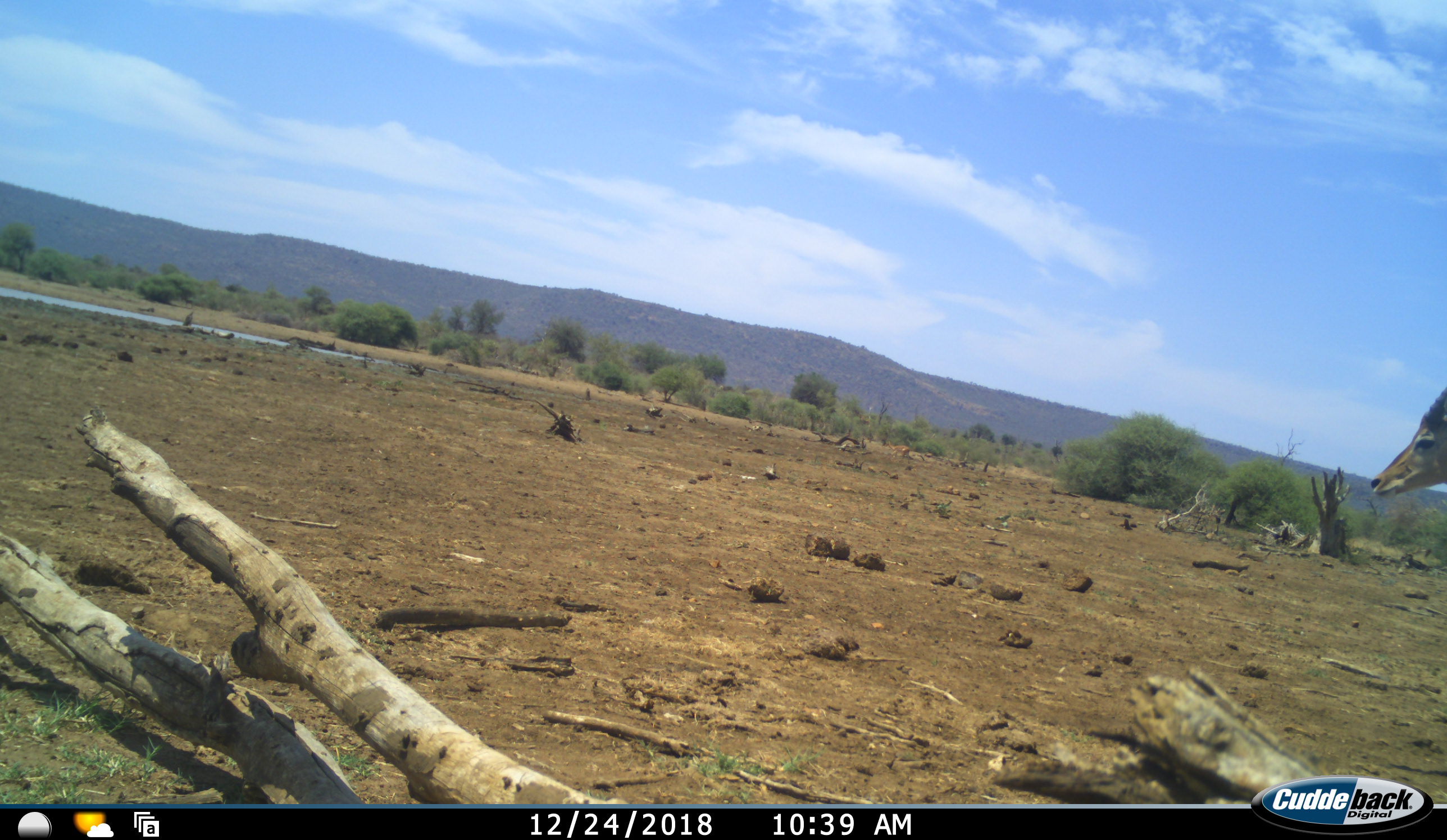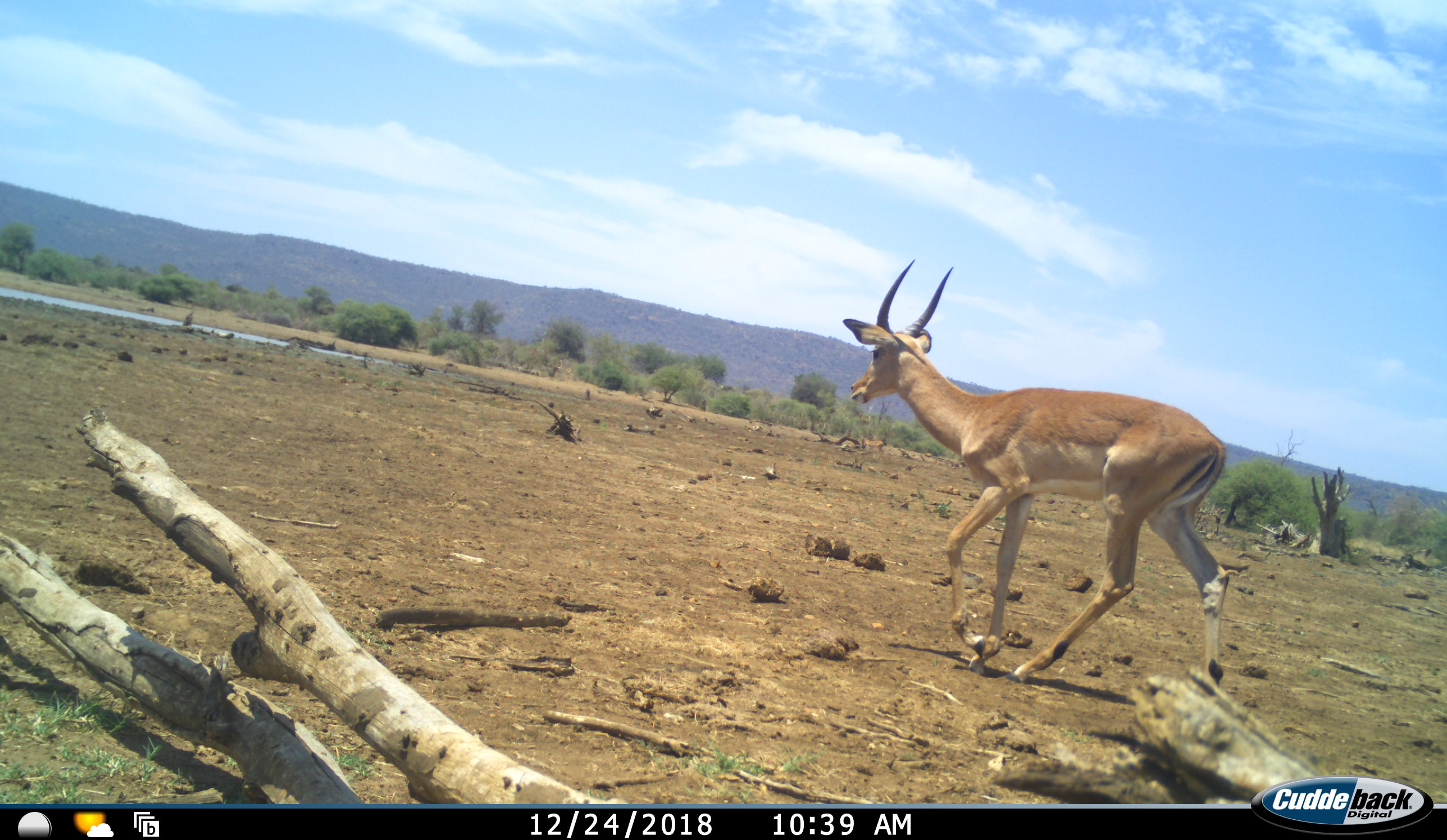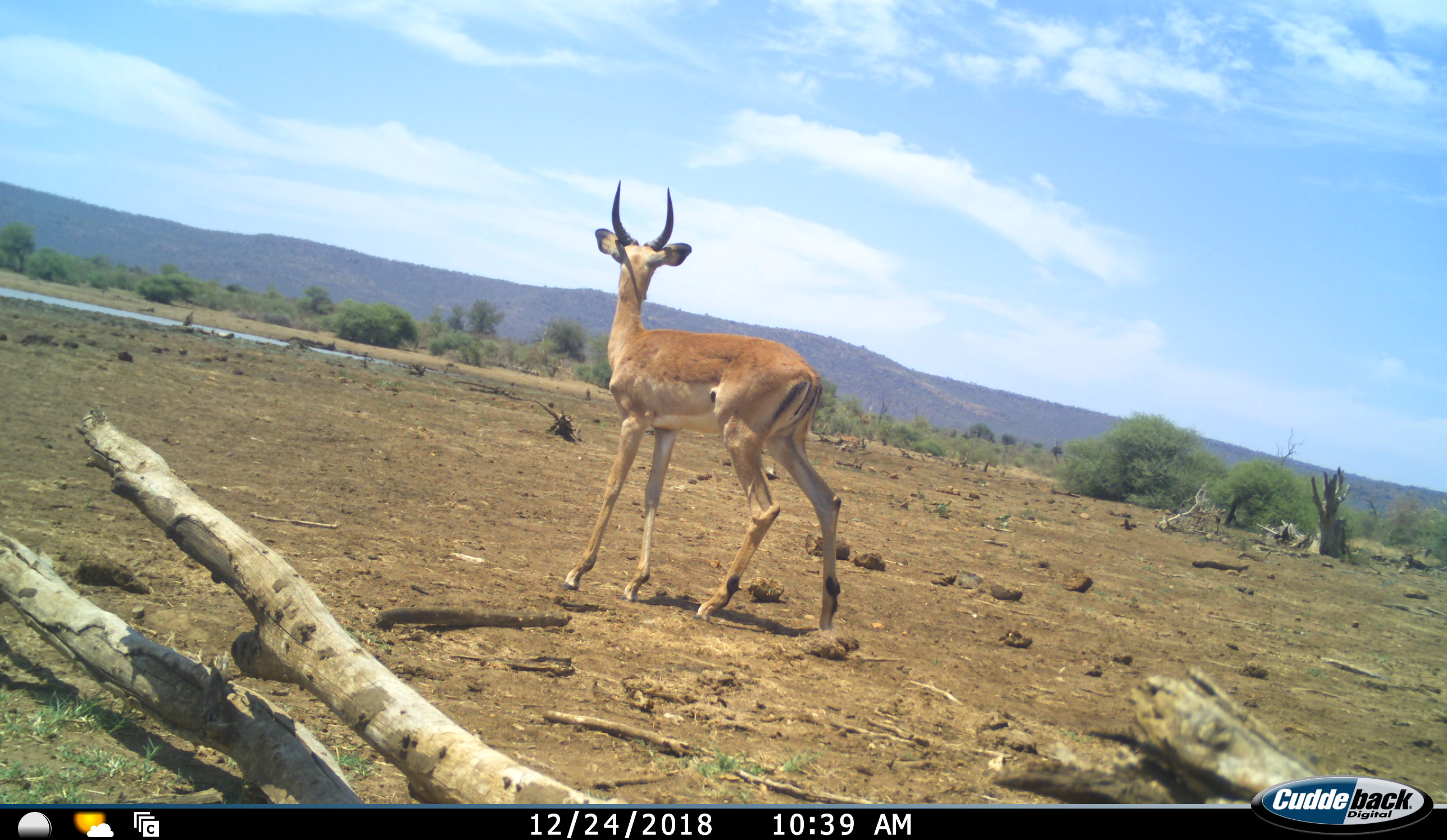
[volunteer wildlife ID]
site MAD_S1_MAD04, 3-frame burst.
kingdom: Animalia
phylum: Chordata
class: Mammalia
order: Artiodactyla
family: Bovidae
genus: Aepyceros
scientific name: Aepyceros melampus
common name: impala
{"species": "impala (Aepyceros melampus)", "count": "1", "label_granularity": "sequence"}